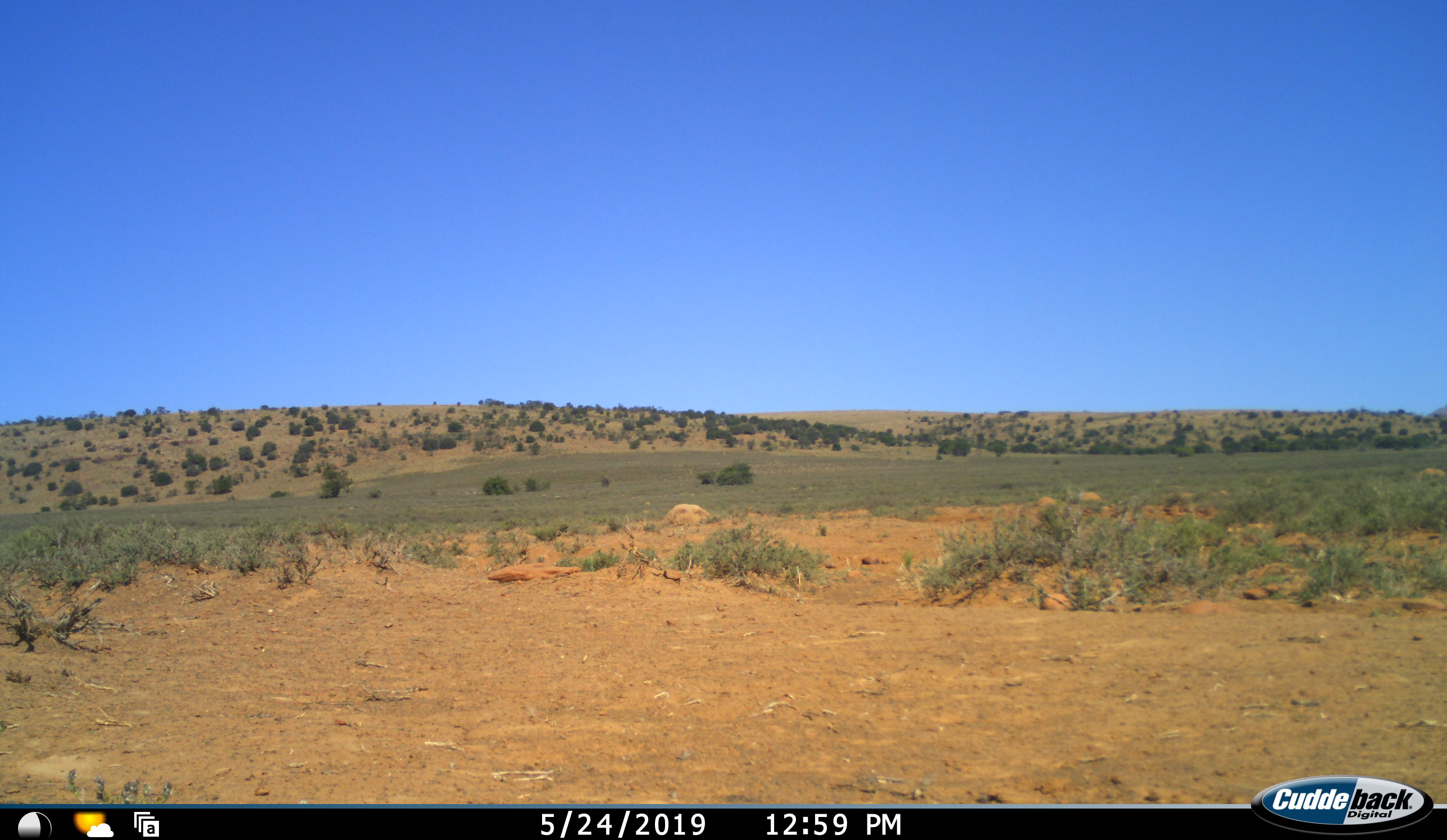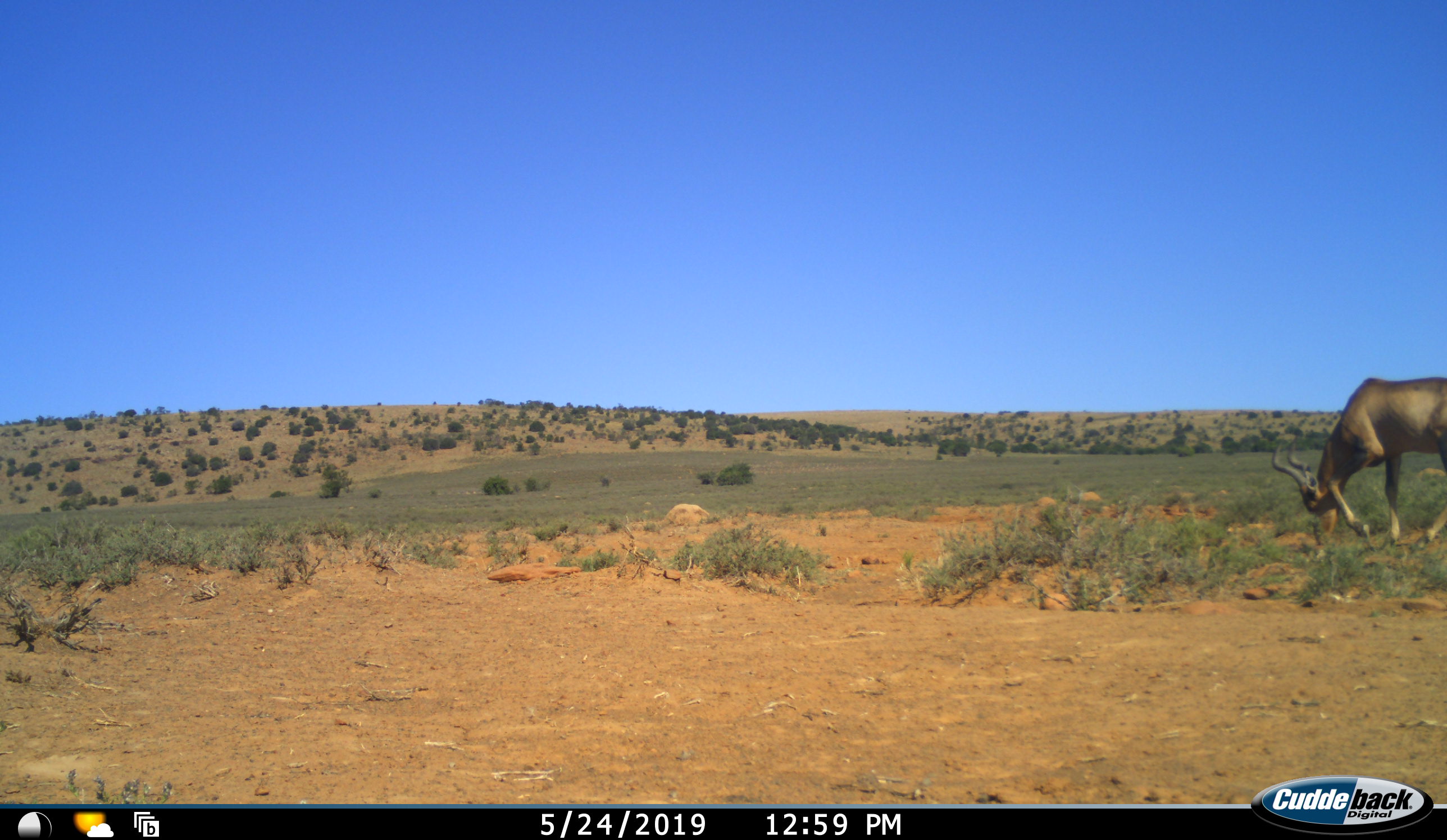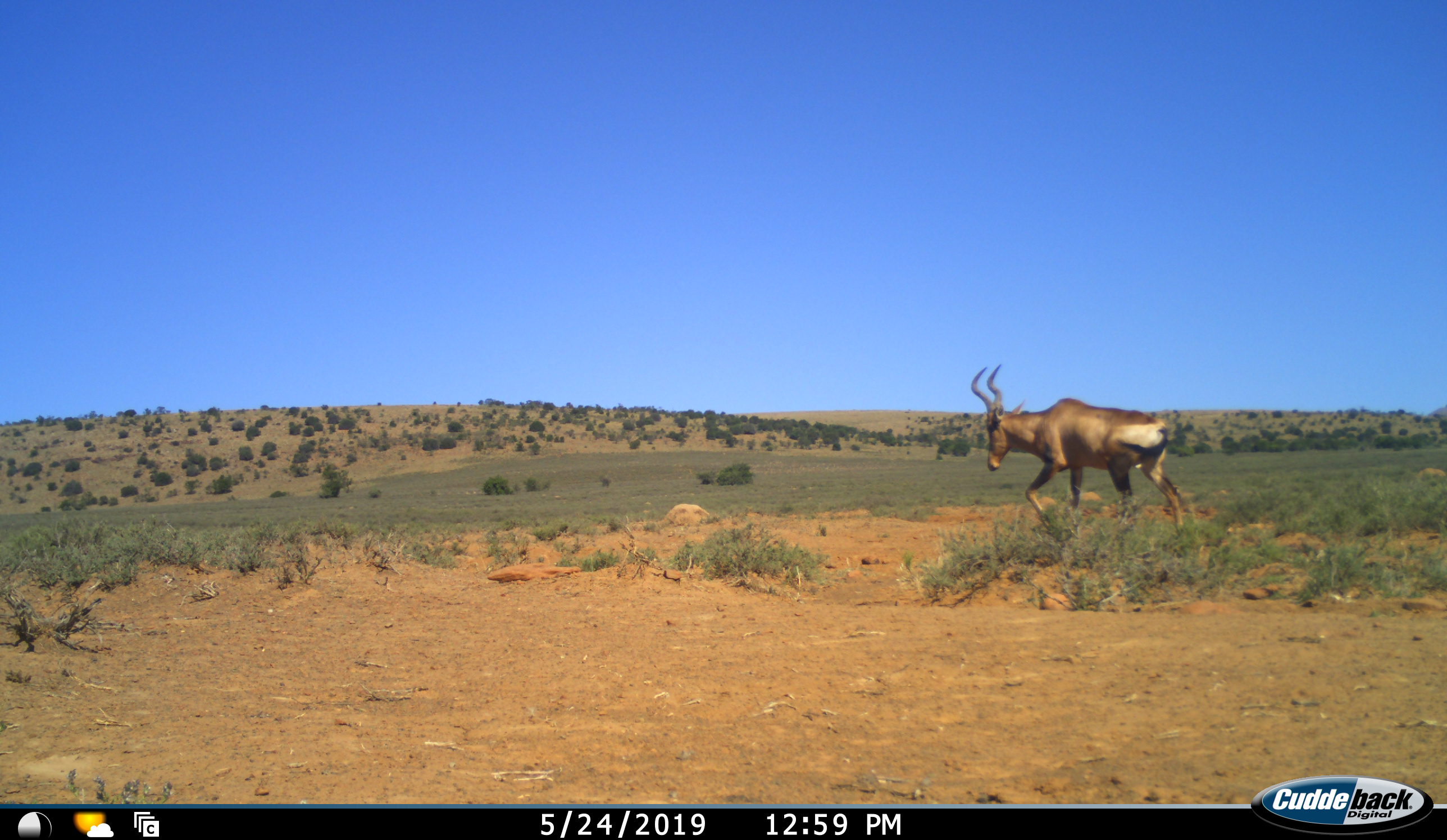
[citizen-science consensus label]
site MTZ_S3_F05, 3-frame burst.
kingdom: Animalia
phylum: Chordata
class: Mammalia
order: Artiodactyla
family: Bovidae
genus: Alcelaphus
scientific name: Alcelaphus buselaphus caama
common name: red hartebeest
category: hartebeestred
Hartebeestred (red hartebeest) (Alcelaphus buselaphus caama), count 1. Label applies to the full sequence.